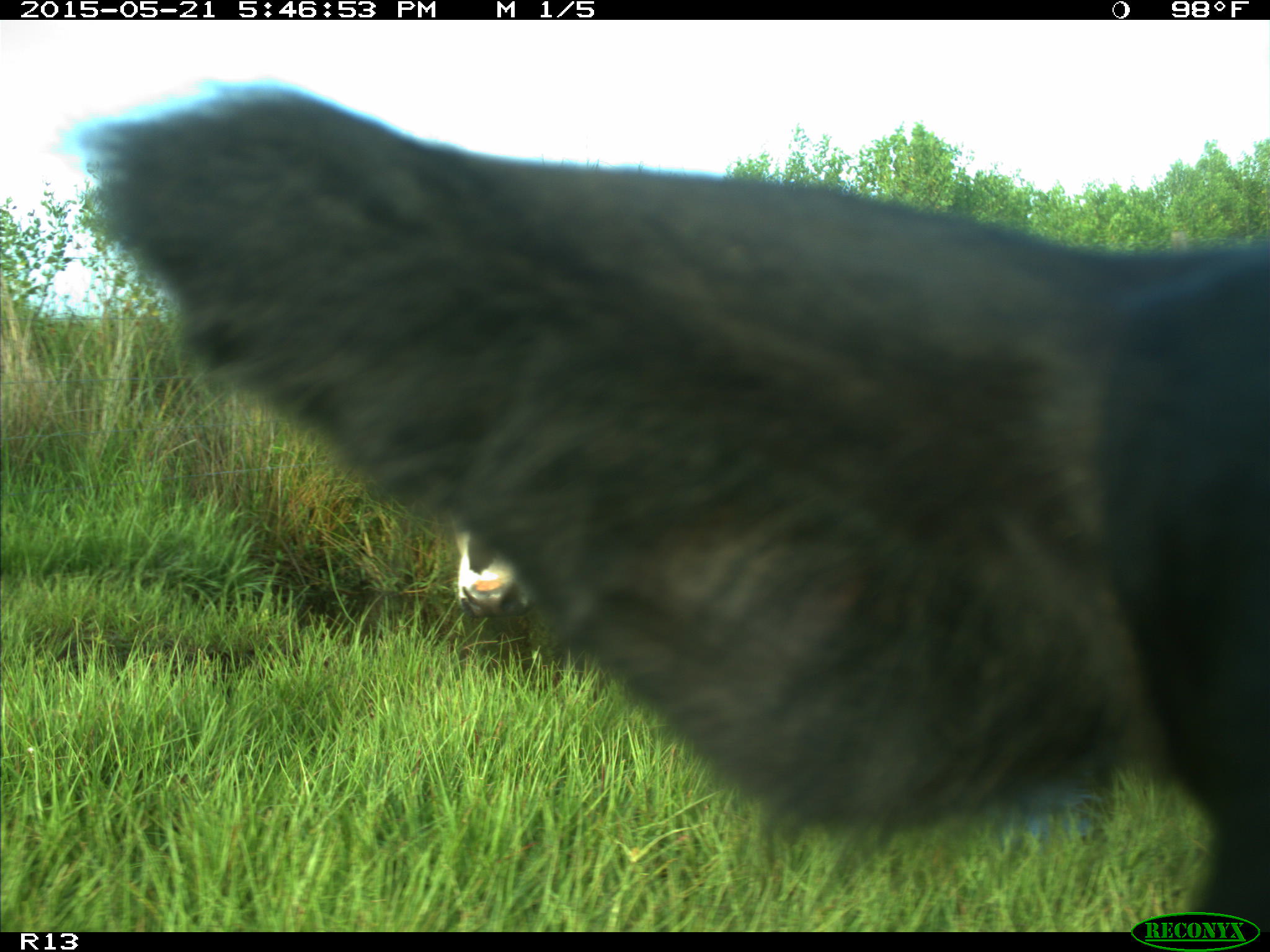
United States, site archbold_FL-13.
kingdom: Animalia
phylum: Chordata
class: Mammalia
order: Artiodactyla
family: Bovidae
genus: Bos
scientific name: Bos taurus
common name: domestic cow